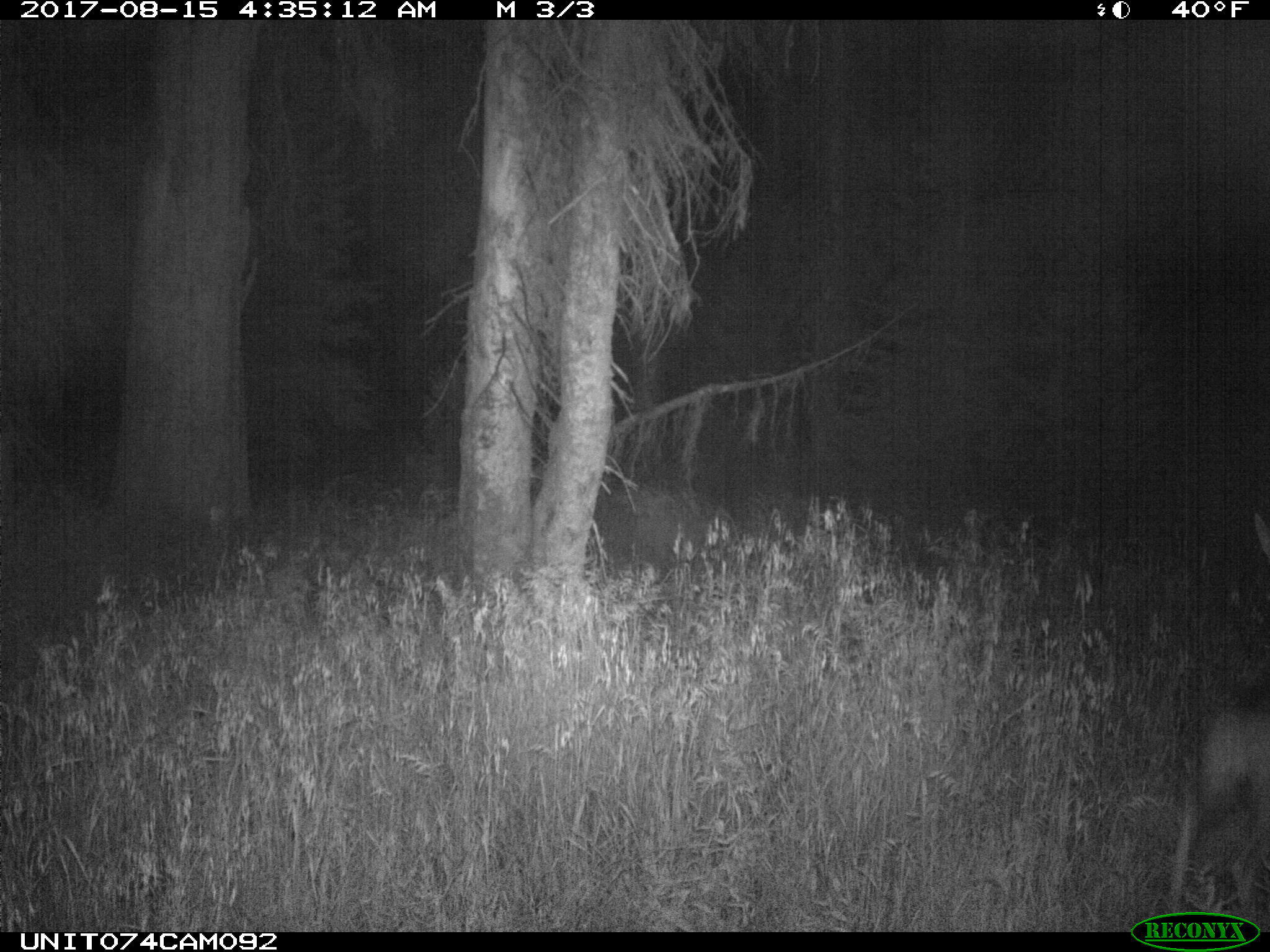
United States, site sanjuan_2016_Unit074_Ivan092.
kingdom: Animalia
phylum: Chordata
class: Mammalia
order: Artiodactyla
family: Cervidae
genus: Odocoileus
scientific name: Odocoileus hemionus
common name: mule deer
Odocoileus hemionus (mule deer).